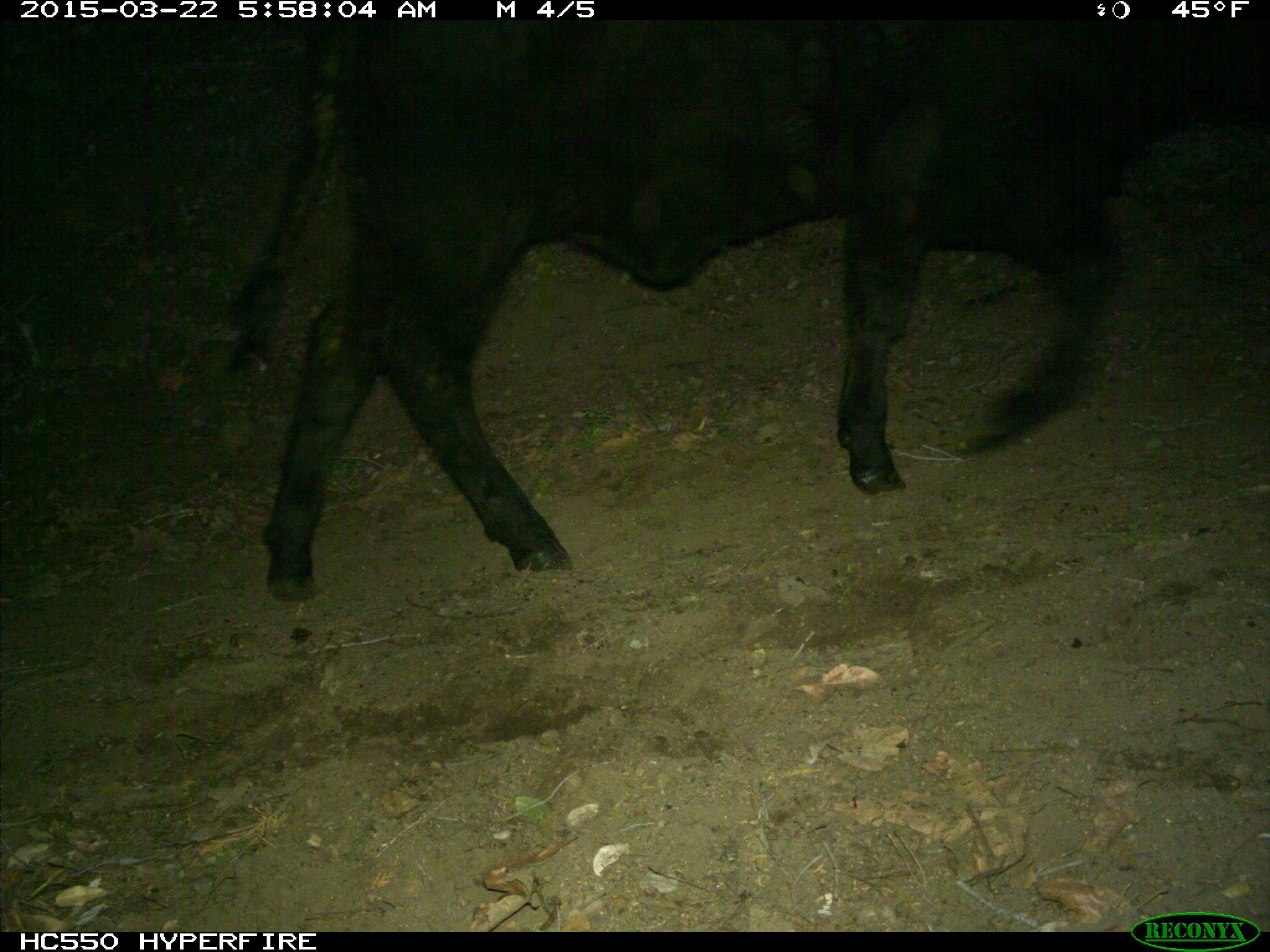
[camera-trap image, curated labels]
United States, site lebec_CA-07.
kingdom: Animalia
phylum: Chordata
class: Mammalia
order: Artiodactyla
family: Bovidae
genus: Bos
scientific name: Bos taurus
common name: domestic cow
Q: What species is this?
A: Bos taurus (domestic cow).